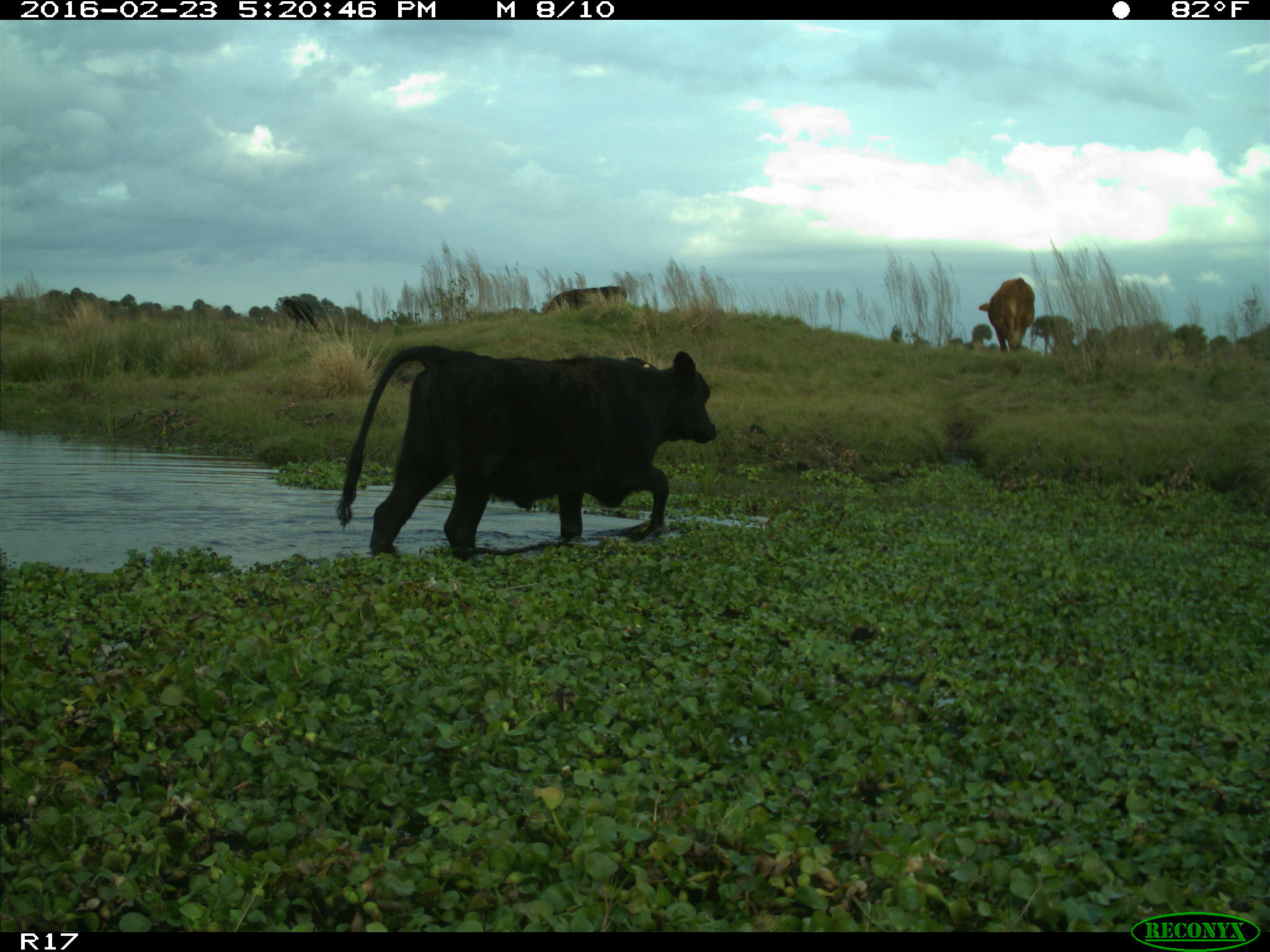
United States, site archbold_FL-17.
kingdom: Animalia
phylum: Chordata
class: Mammalia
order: Artiodactyla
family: Bovidae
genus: Bos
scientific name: Bos taurus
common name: domestic cow